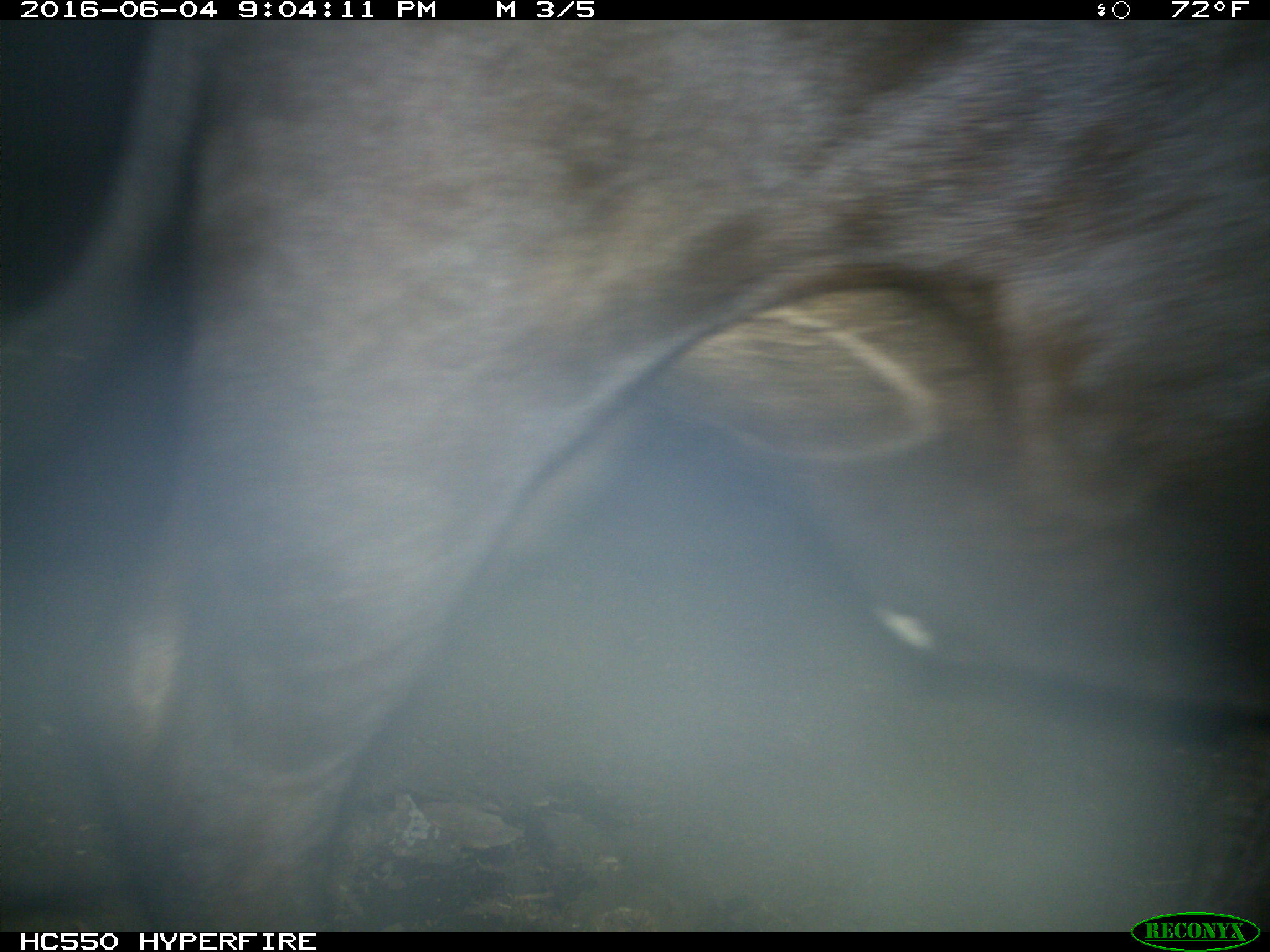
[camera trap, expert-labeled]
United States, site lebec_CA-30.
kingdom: Animalia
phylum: Chordata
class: Mammalia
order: Artiodactyla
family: Bovidae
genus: Bos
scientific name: Bos taurus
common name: domestic cow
Bos taurus (domestic cow).